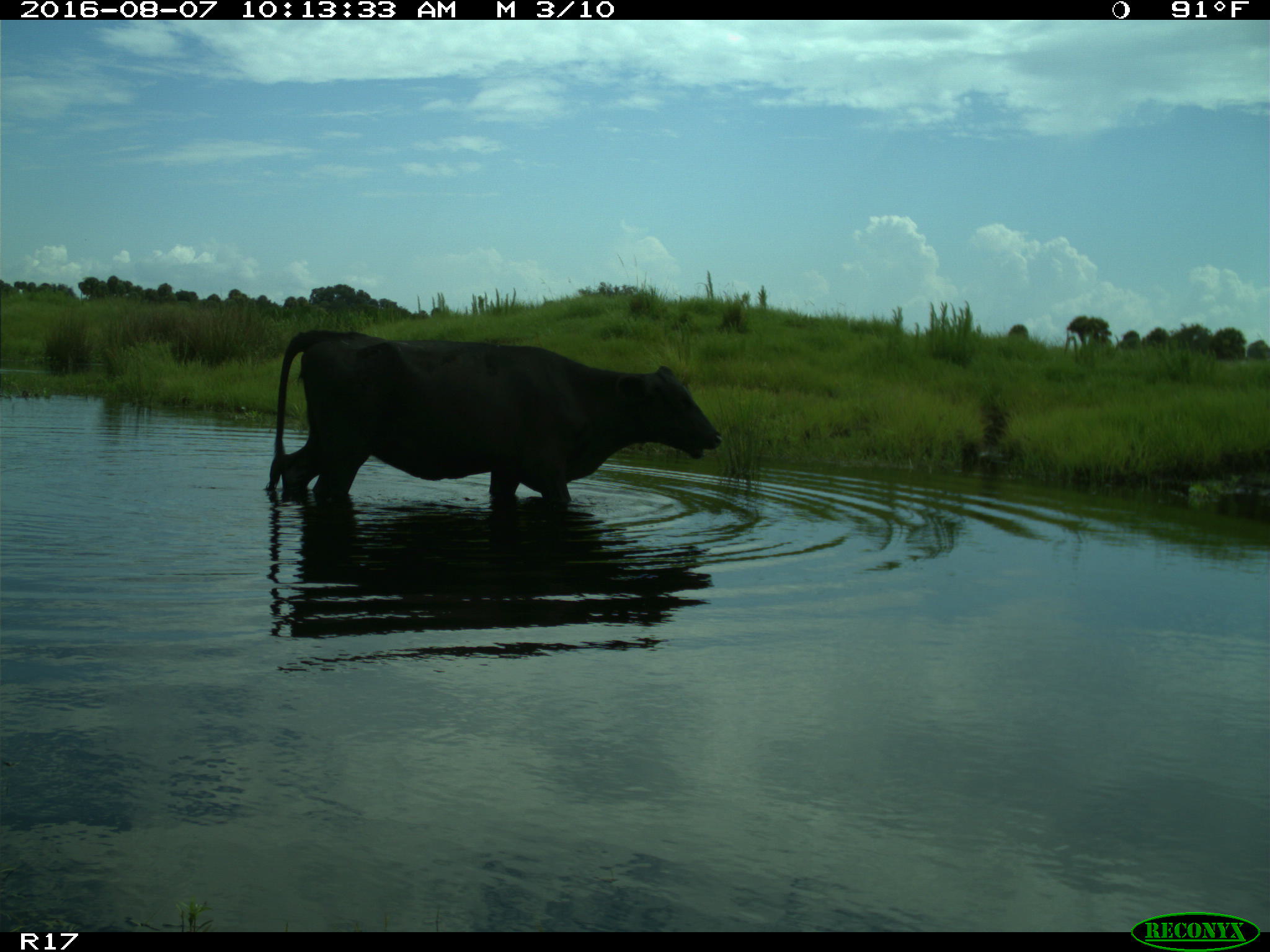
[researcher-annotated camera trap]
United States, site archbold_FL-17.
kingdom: Animalia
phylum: Chordata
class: Mammalia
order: Artiodactyla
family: Bovidae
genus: Bos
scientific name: Bos taurus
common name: domestic cow